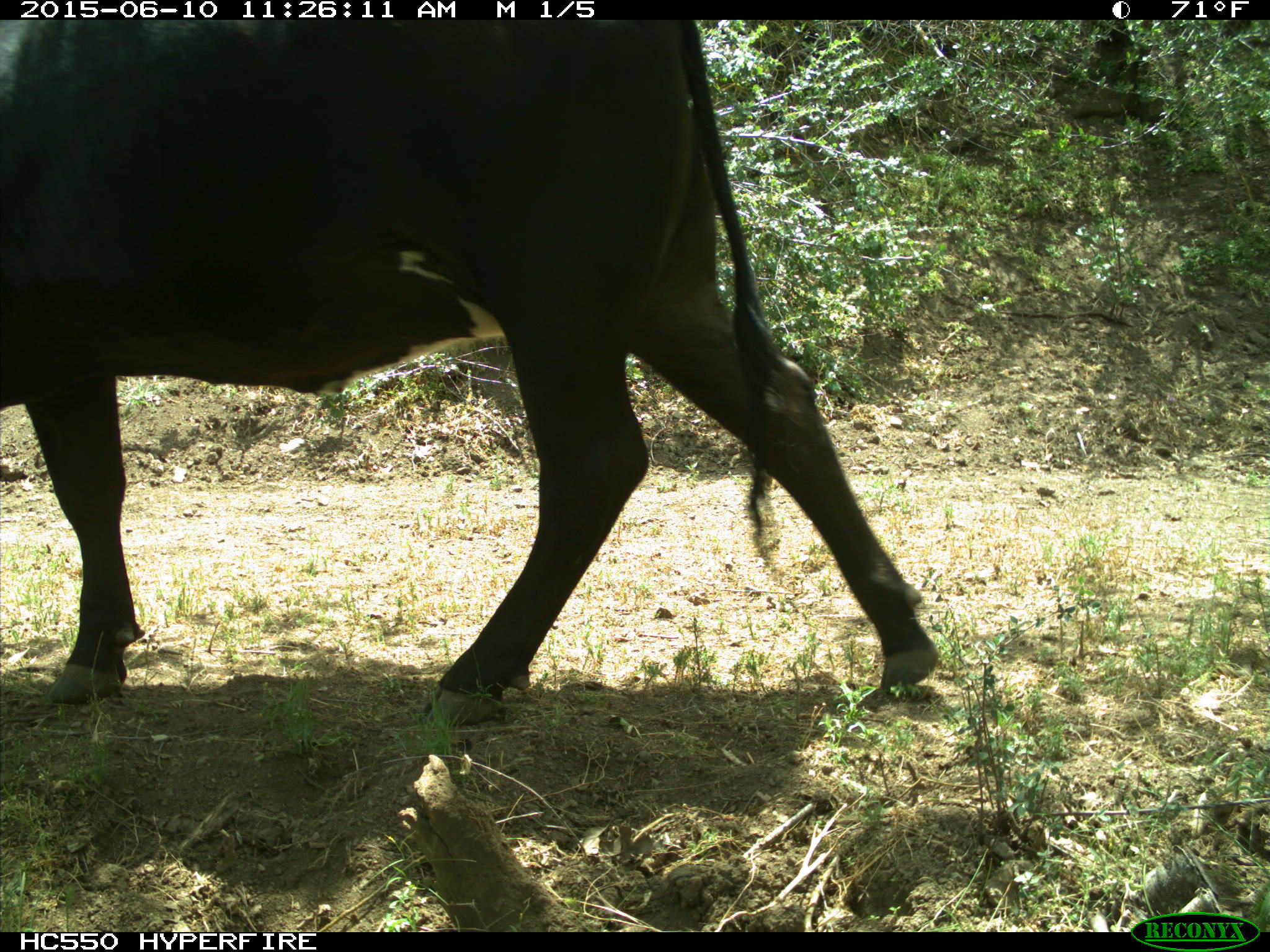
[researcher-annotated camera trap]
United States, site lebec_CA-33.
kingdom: Animalia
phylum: Chordata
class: Mammalia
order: Artiodactyla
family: Bovidae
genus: Bos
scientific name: Bos taurus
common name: domestic cow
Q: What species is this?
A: Bos taurus (domestic cow).